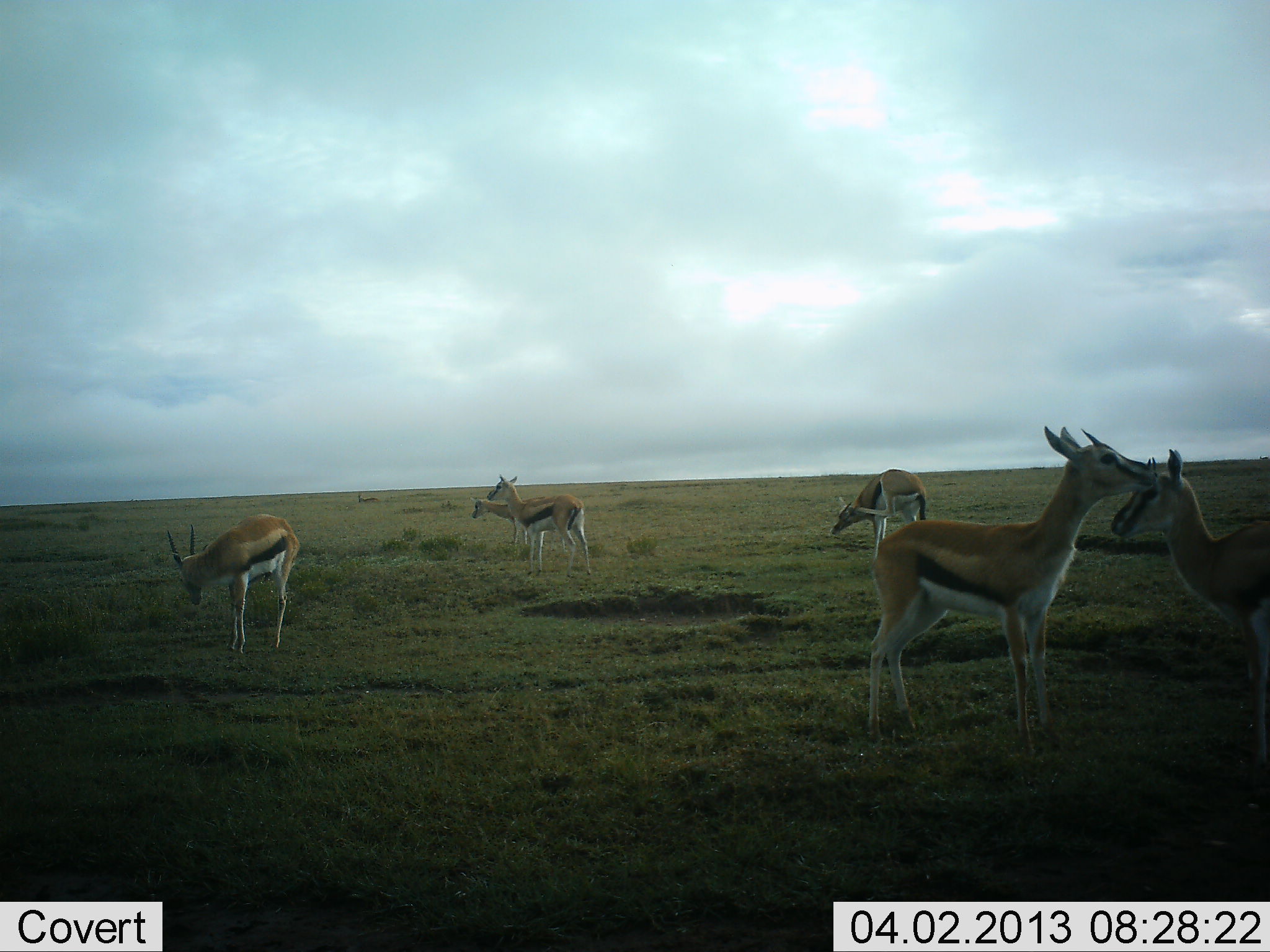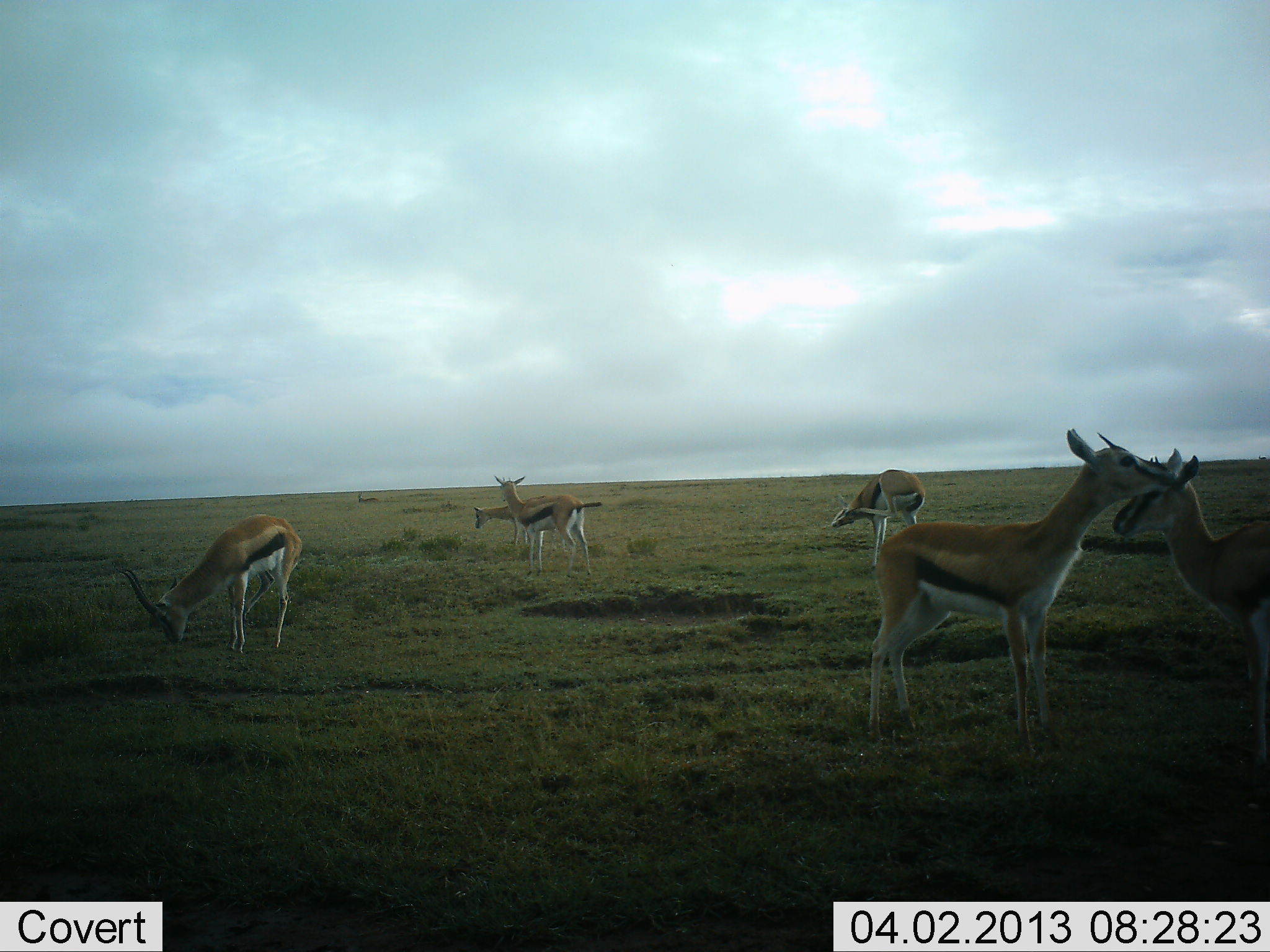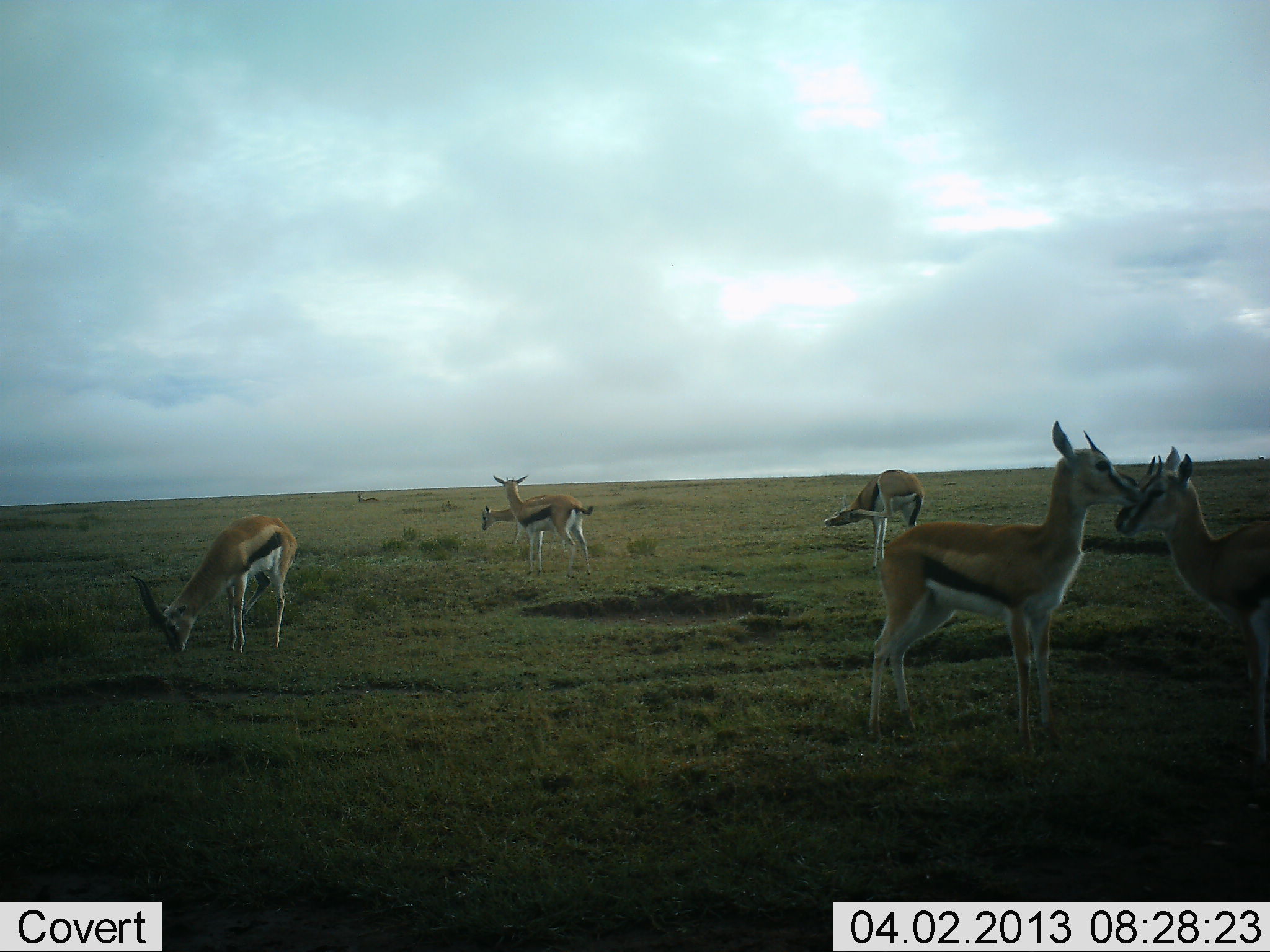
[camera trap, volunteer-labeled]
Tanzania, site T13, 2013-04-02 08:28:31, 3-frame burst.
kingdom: Animalia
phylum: Chordata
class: Mammalia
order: Artiodactyla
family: Bovidae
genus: Eudorcas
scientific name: Eudorcas thomsonii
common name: thomson's gazelle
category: gazellethomsons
Gazellethomsons (thomson's gazelle) (Eudorcas thomsonii), count 6. Behavior (volunteer vote fractions): standing 74%, resting 4%, moving 4%, interacting 43%. Young present (vote fraction): 4%. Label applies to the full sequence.